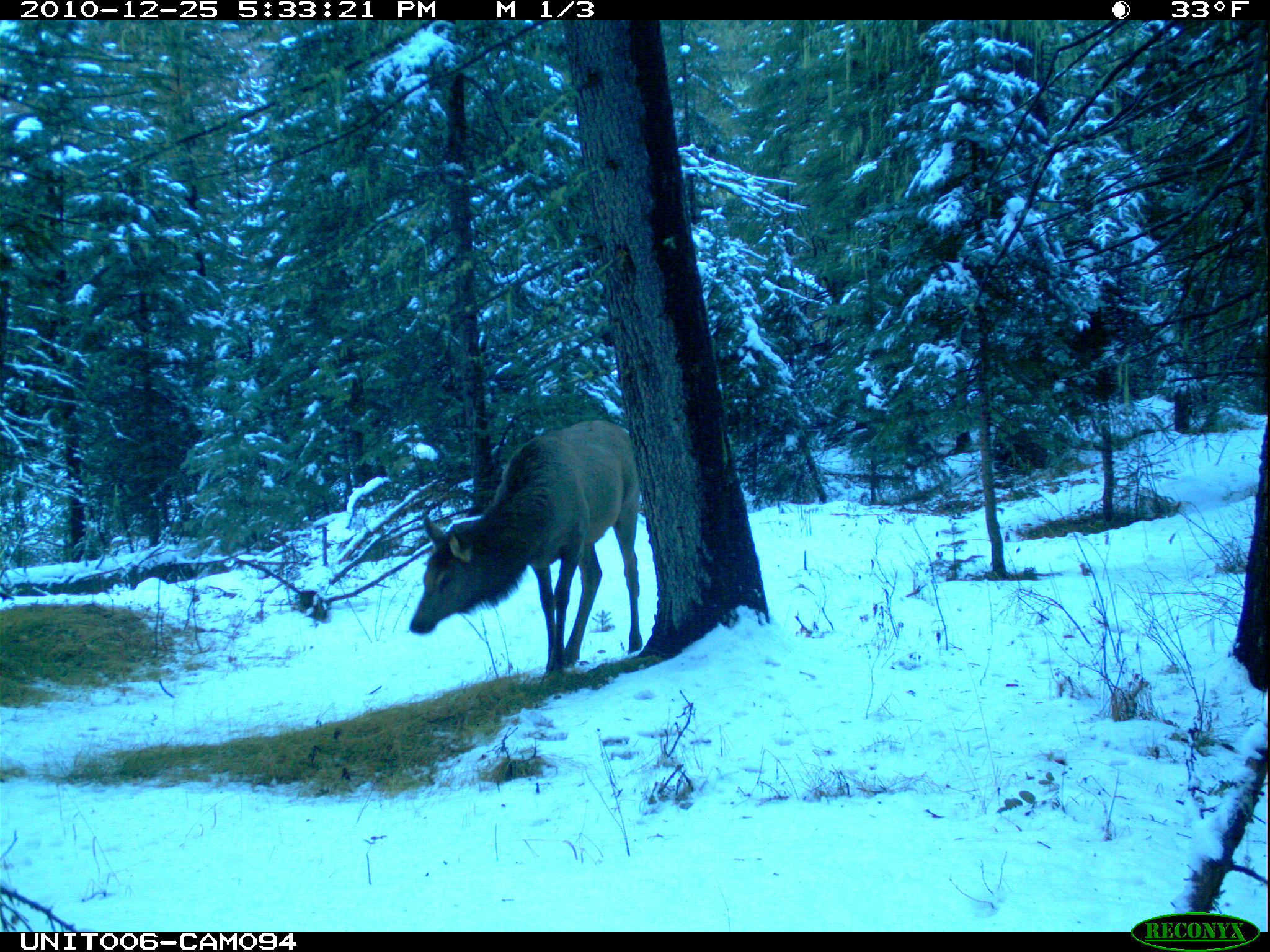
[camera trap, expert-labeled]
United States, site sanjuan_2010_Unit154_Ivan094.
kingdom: Animalia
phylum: Chordata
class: Mammalia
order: Artiodactyla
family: Cervidae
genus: Cervus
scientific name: Cervus elaphus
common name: red deer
Cervus elaphus (red deer).